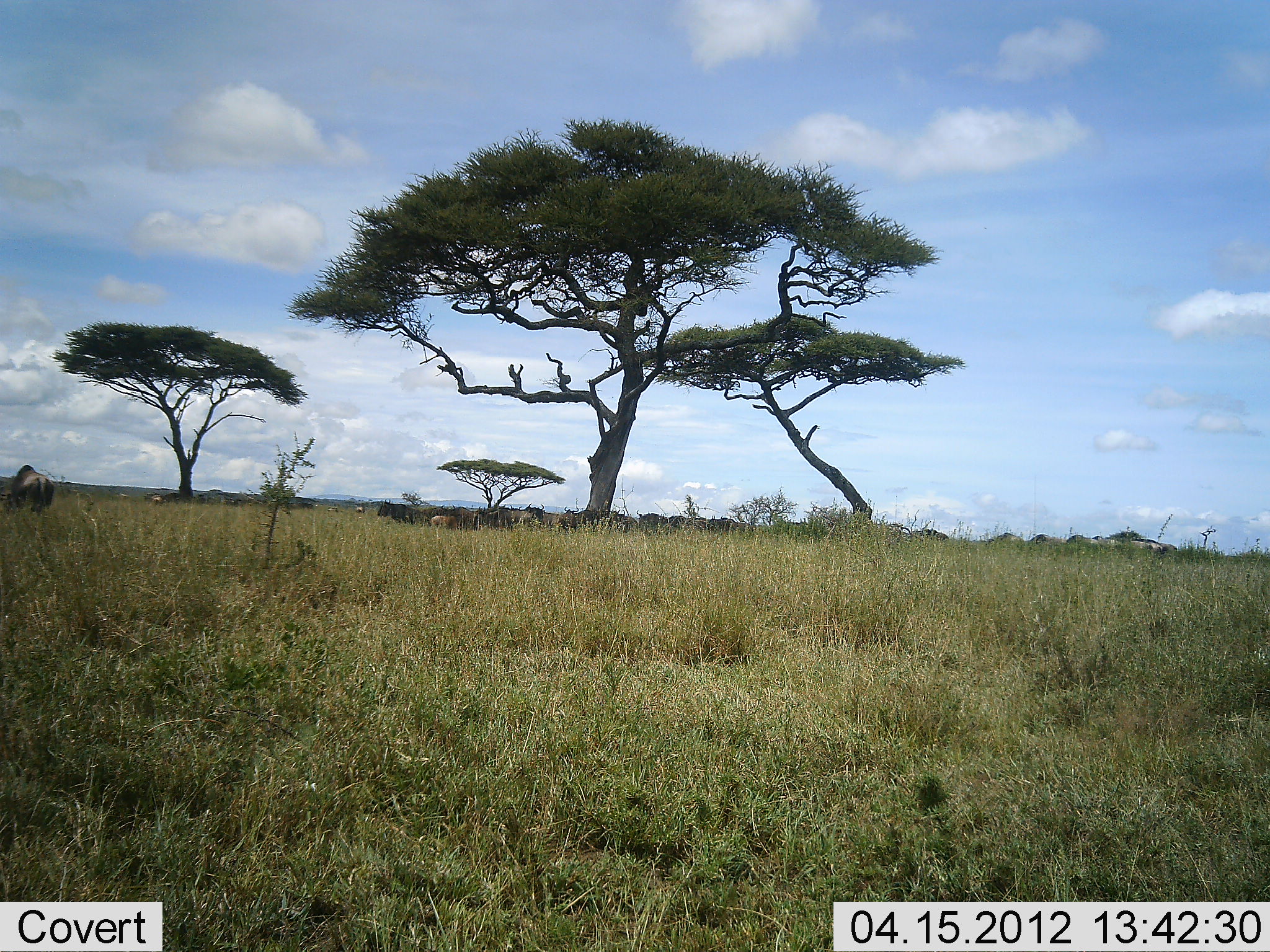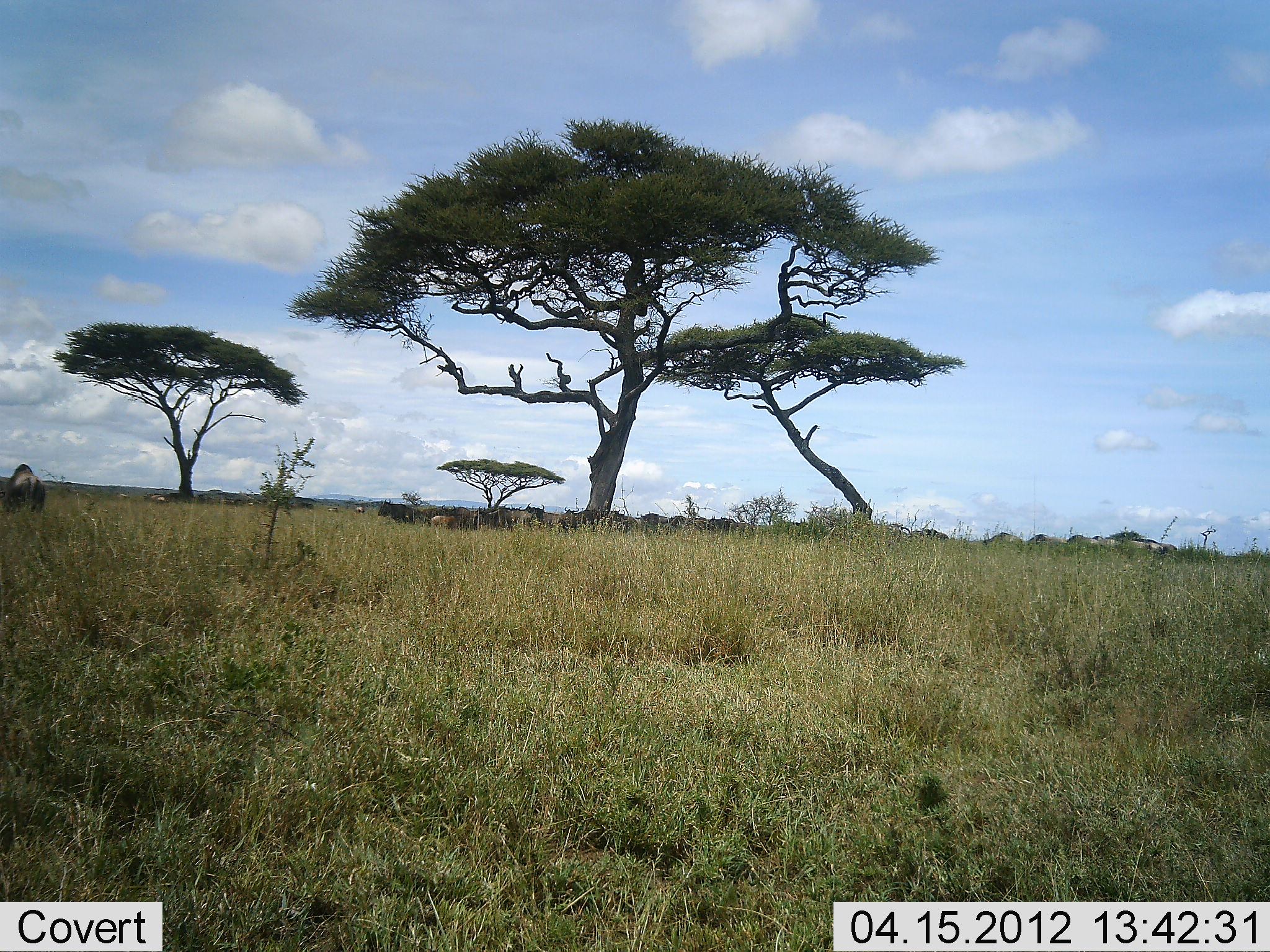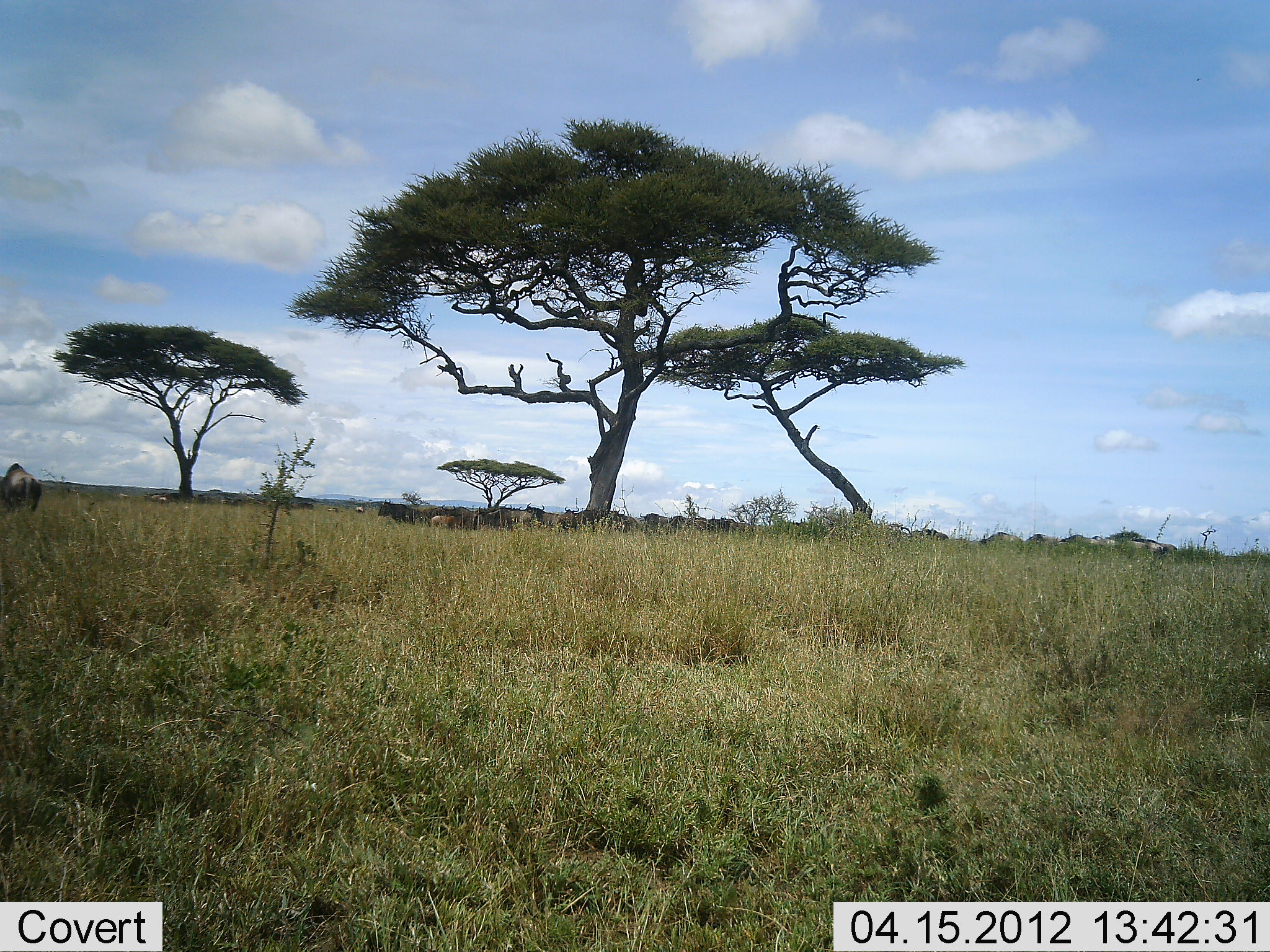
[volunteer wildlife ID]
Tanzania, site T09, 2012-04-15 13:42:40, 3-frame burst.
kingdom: Animalia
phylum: Chordata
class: Mammalia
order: Artiodactyla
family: Bovidae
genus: Connochaetes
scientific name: Connochaetes taurinus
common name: blue wildebeest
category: wildebeest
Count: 11-50.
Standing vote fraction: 80%.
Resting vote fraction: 47%.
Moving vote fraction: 27%.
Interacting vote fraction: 7%.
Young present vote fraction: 7%.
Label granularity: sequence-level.